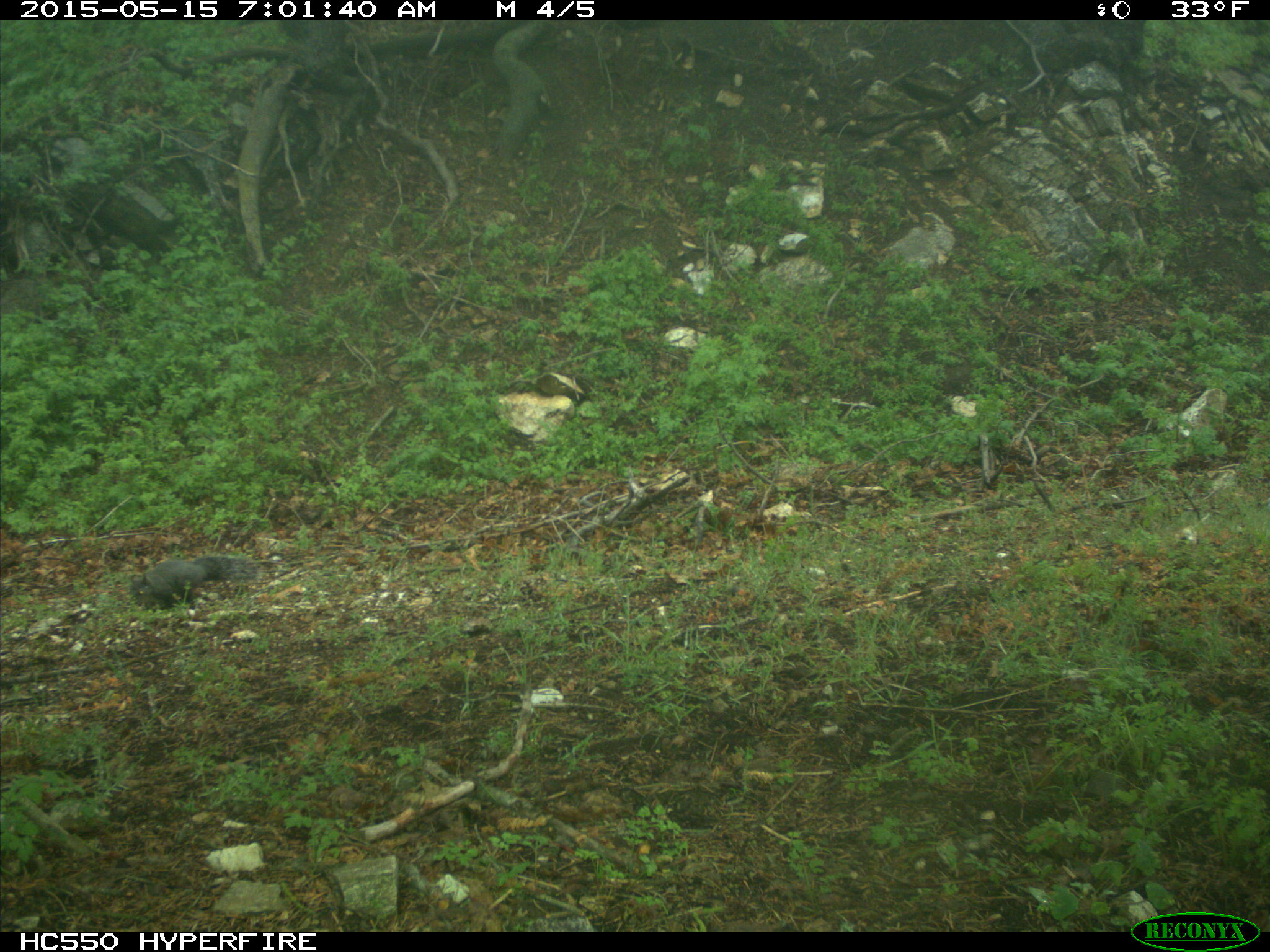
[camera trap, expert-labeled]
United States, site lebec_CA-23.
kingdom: Animalia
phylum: Chordata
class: Mammalia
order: Rodentia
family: Sciuridae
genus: Sciurus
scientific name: Sciurus carolinensis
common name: eastern gray squirrel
Sciurus carolinensis (eastern gray squirrel).